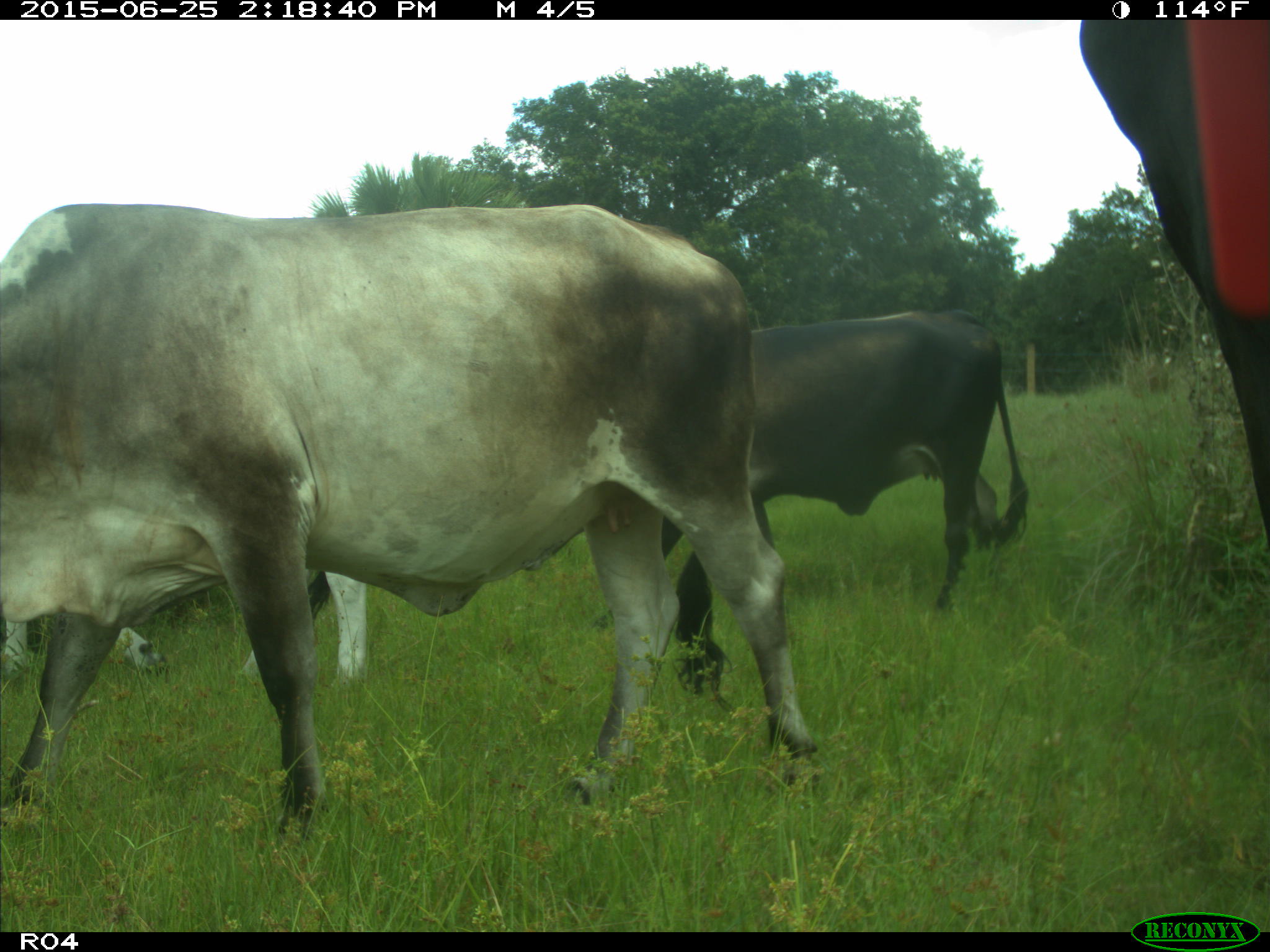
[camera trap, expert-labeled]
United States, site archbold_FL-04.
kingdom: Animalia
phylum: Chordata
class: Mammalia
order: Artiodactyla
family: Bovidae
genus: Bos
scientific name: Bos taurus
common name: domestic cow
Bos taurus (domestic cow).